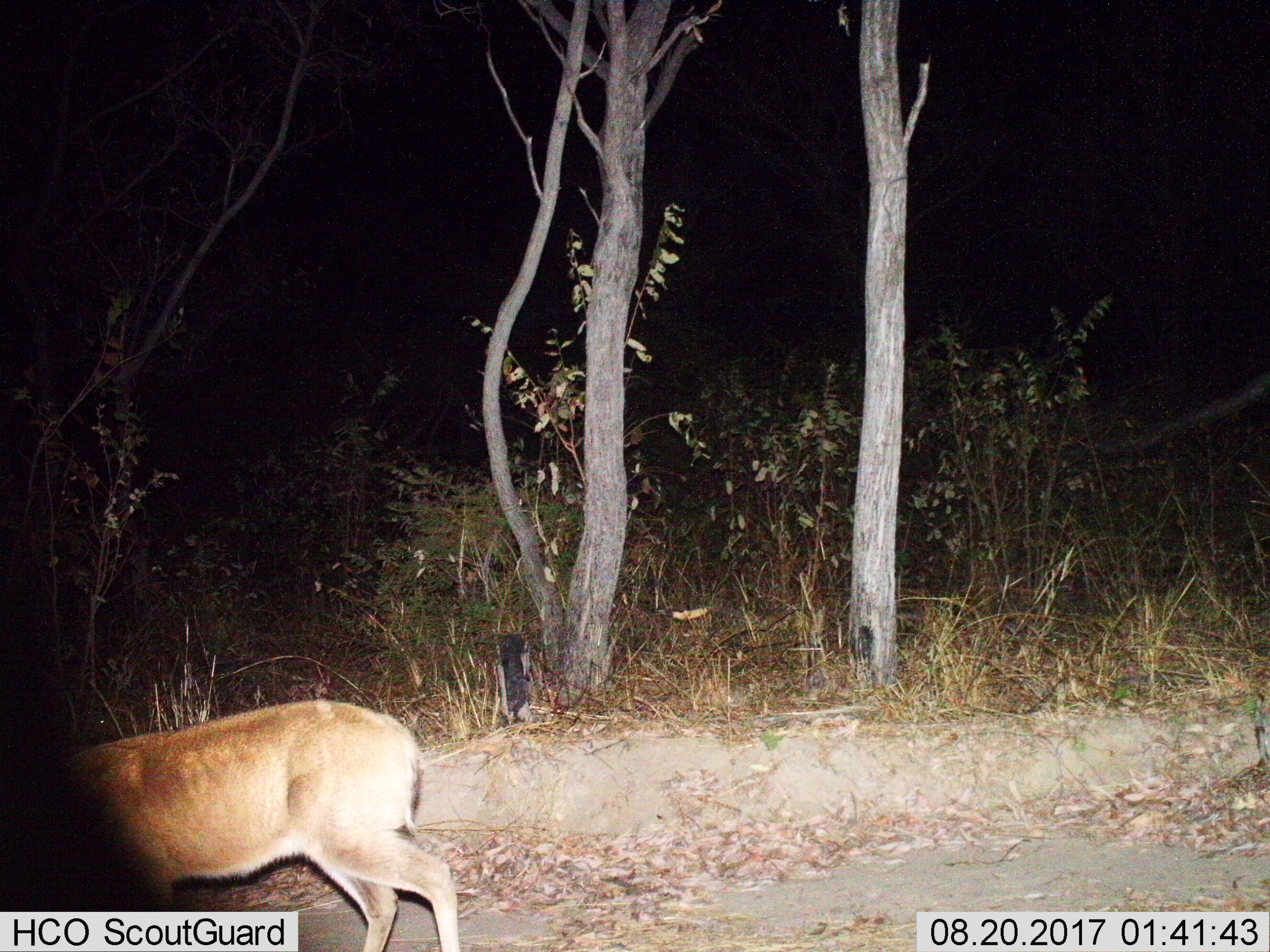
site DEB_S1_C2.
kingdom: Animalia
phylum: Chordata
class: Mammalia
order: Artiodactyla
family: Bovidae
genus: Sylvicapra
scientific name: Sylvicapra grimmia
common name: common duiker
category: duikercommongrey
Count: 1.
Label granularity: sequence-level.